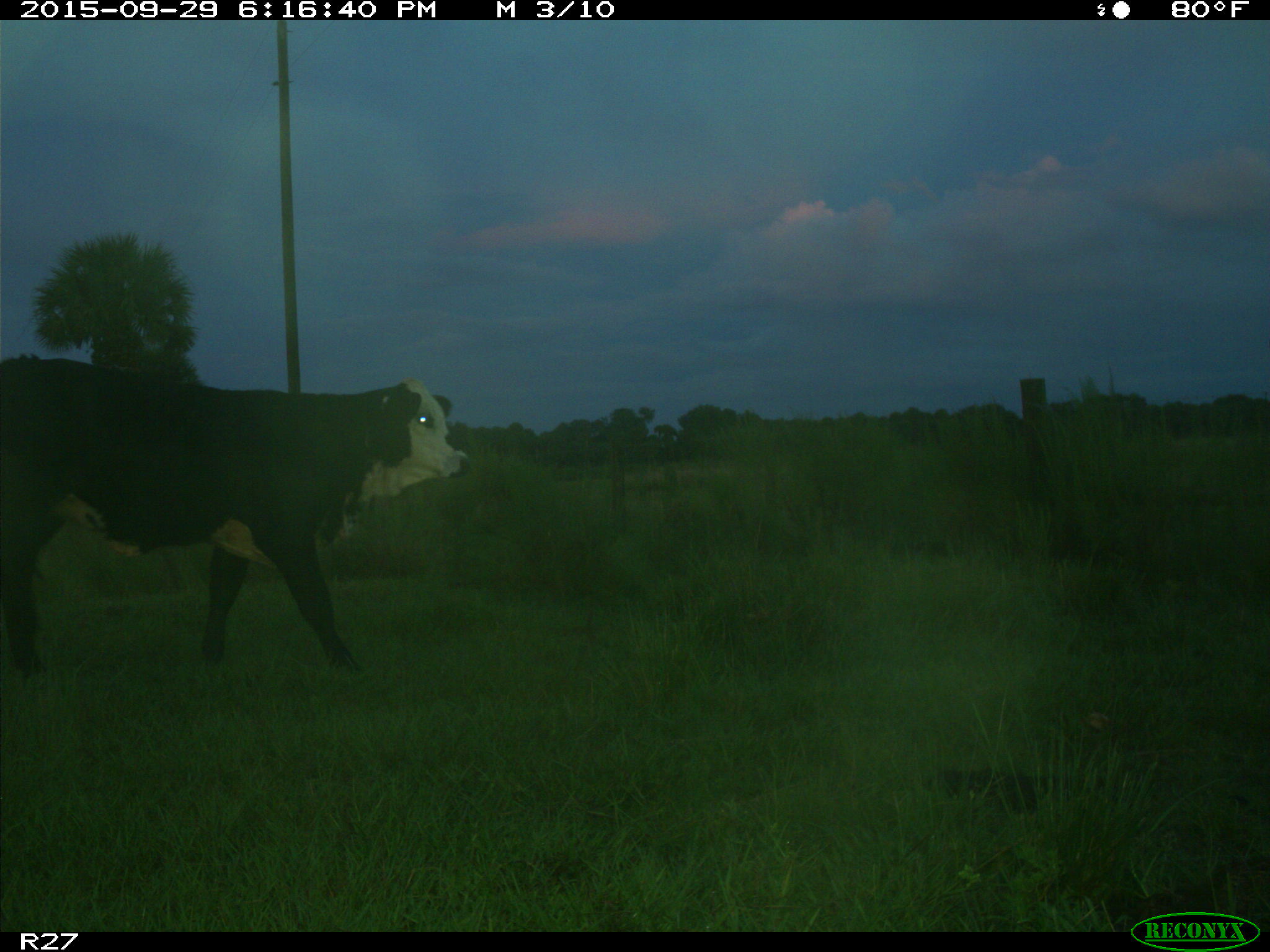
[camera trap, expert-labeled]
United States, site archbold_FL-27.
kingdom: Animalia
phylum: Chordata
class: Mammalia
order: Artiodactyla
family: Bovidae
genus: Bos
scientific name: Bos taurus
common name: domestic cow